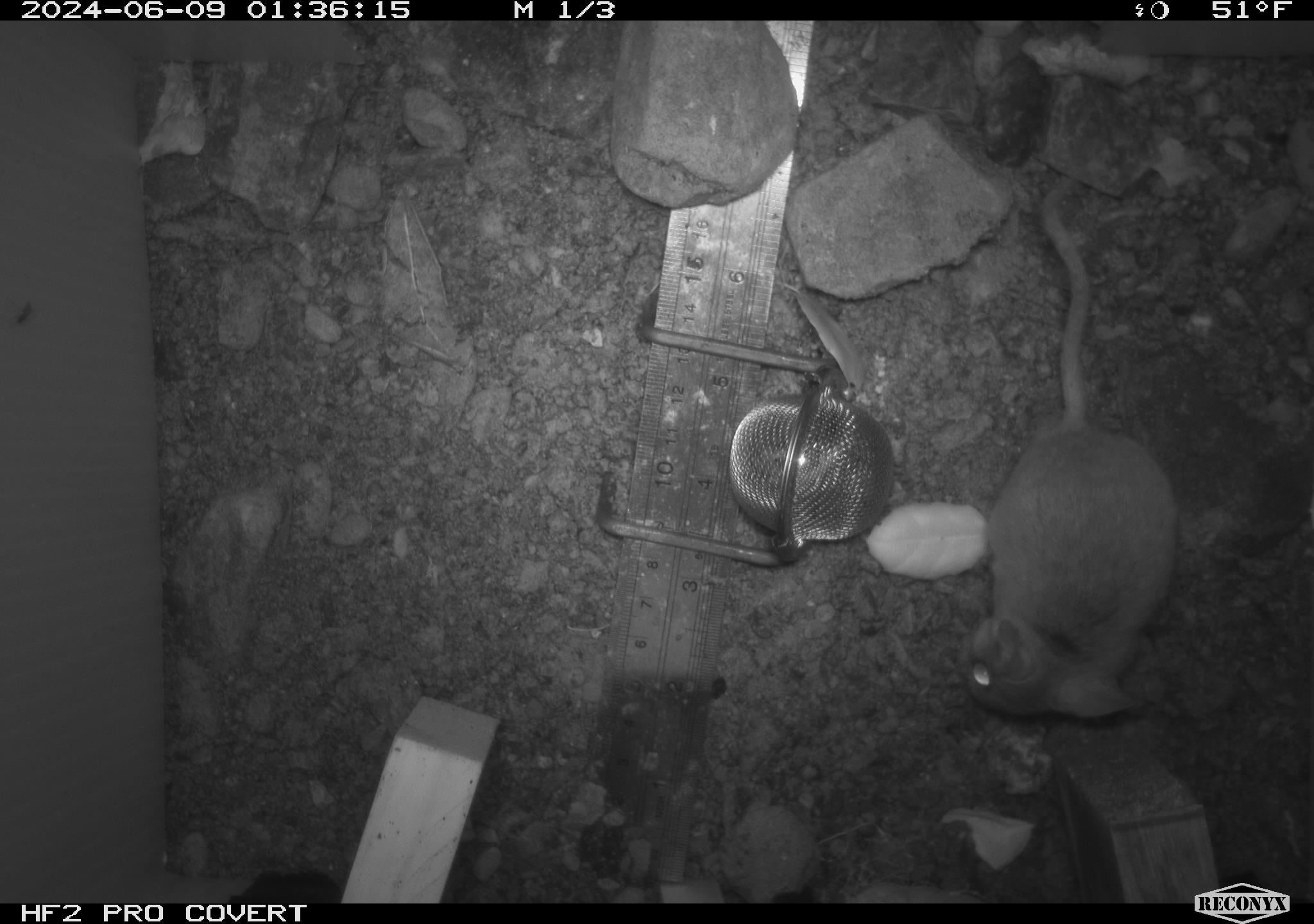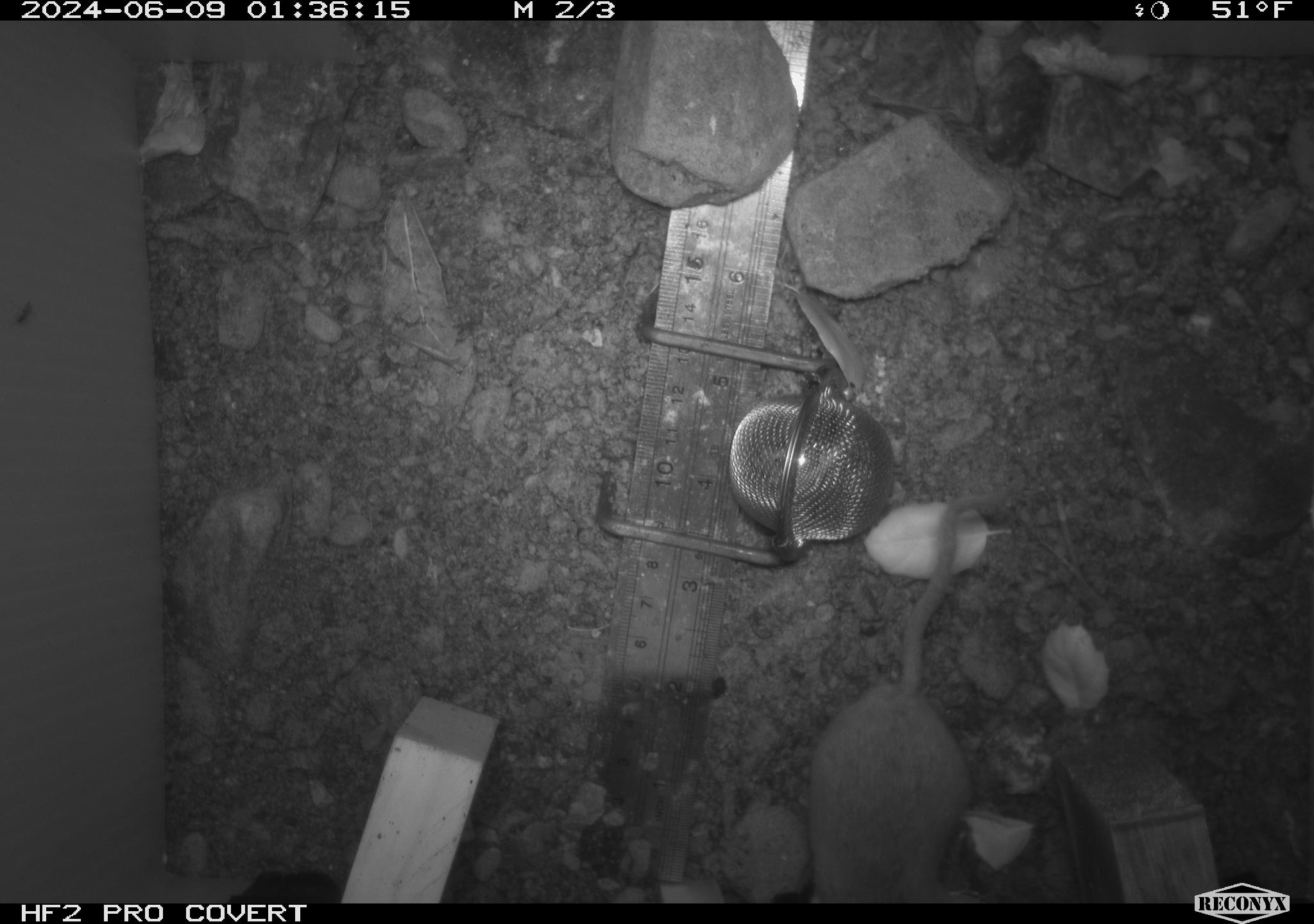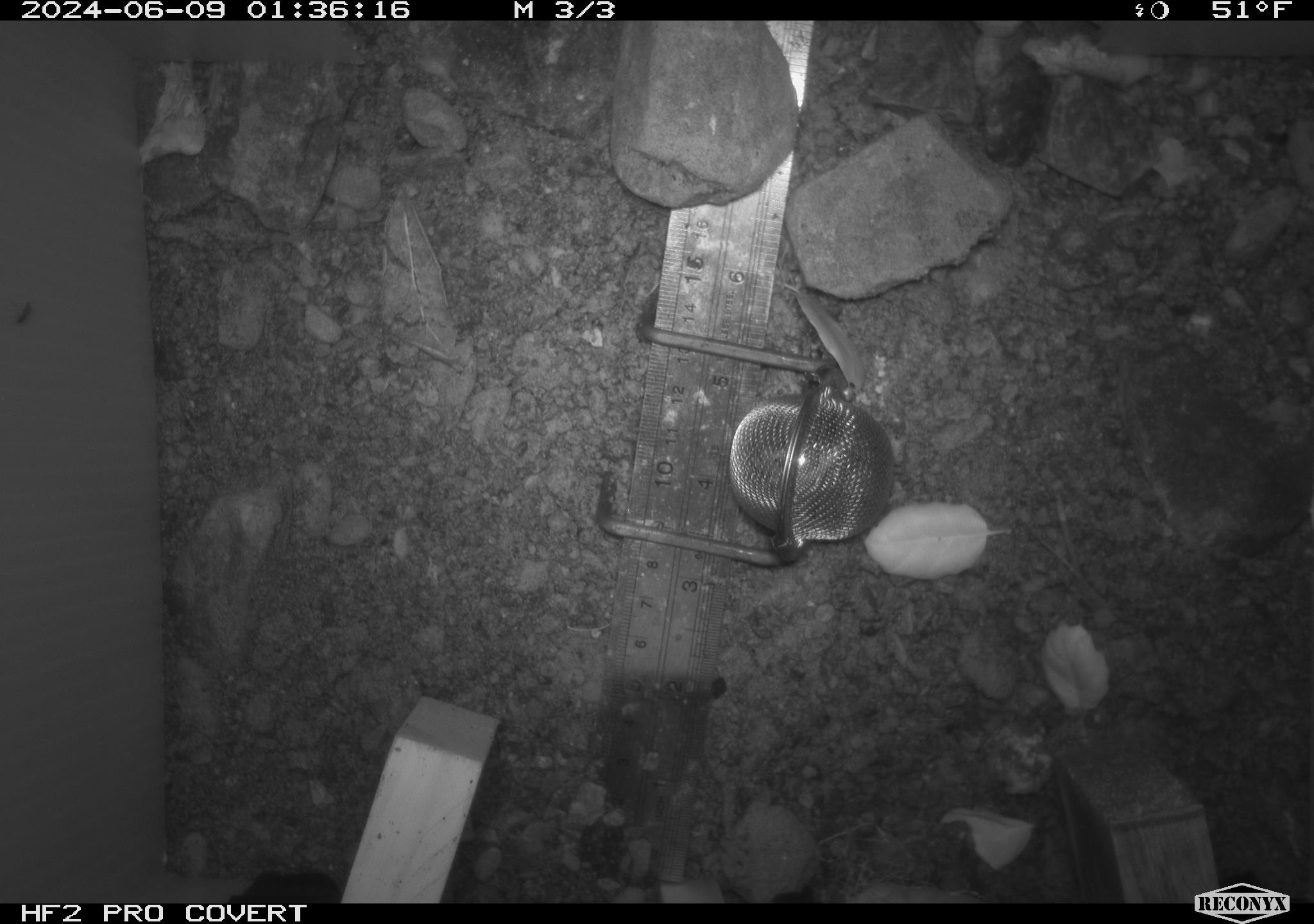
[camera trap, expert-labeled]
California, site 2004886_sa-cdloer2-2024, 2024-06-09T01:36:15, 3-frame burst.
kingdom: Animalia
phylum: Chordata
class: Mammalia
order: Rodentia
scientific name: Rodentia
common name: mouse species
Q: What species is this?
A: Mouse species (Rodentia).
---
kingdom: Animalia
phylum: Arthropoda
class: Insecta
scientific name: Insecta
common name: insect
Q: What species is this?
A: Insect (Insecta).